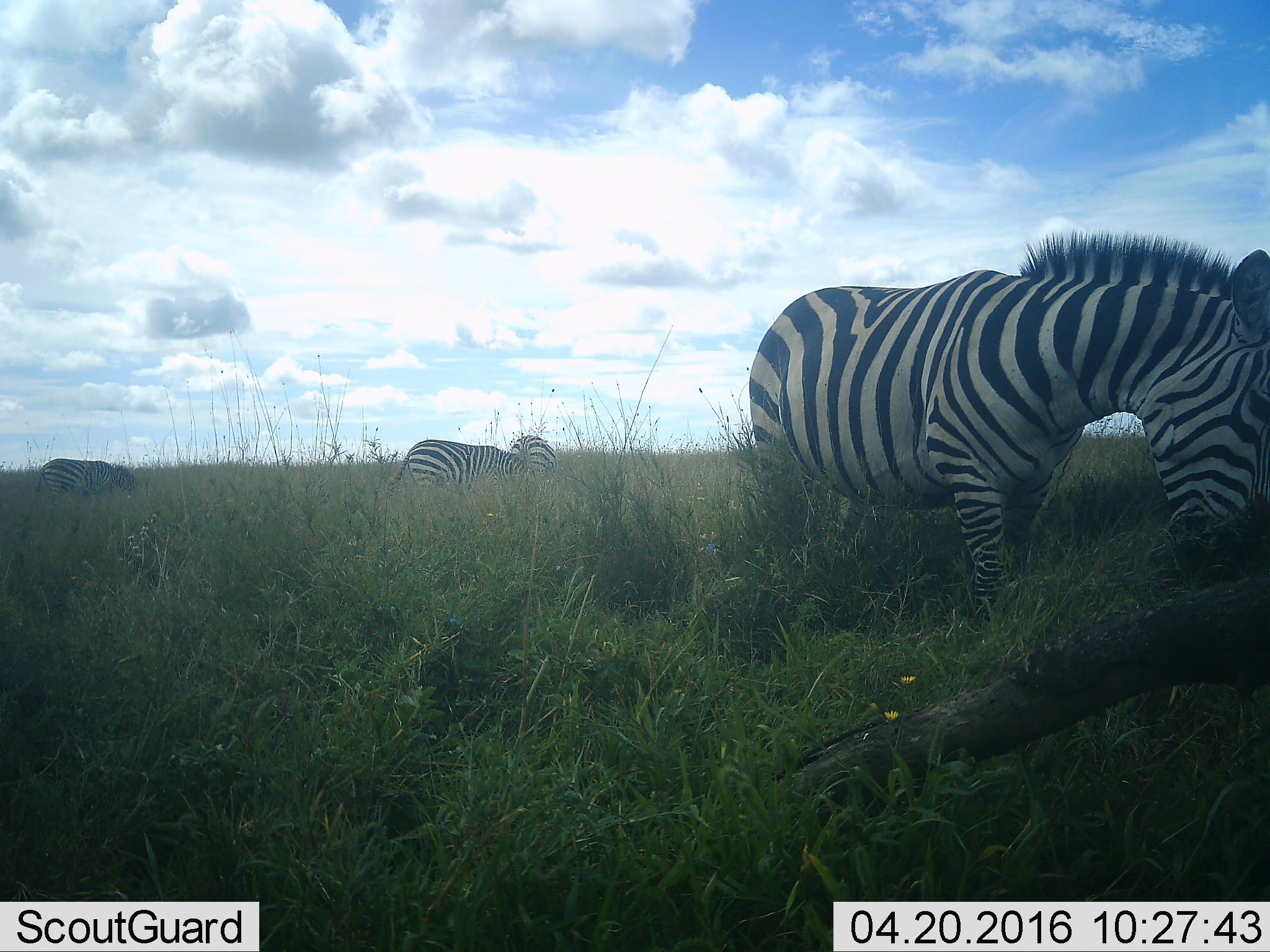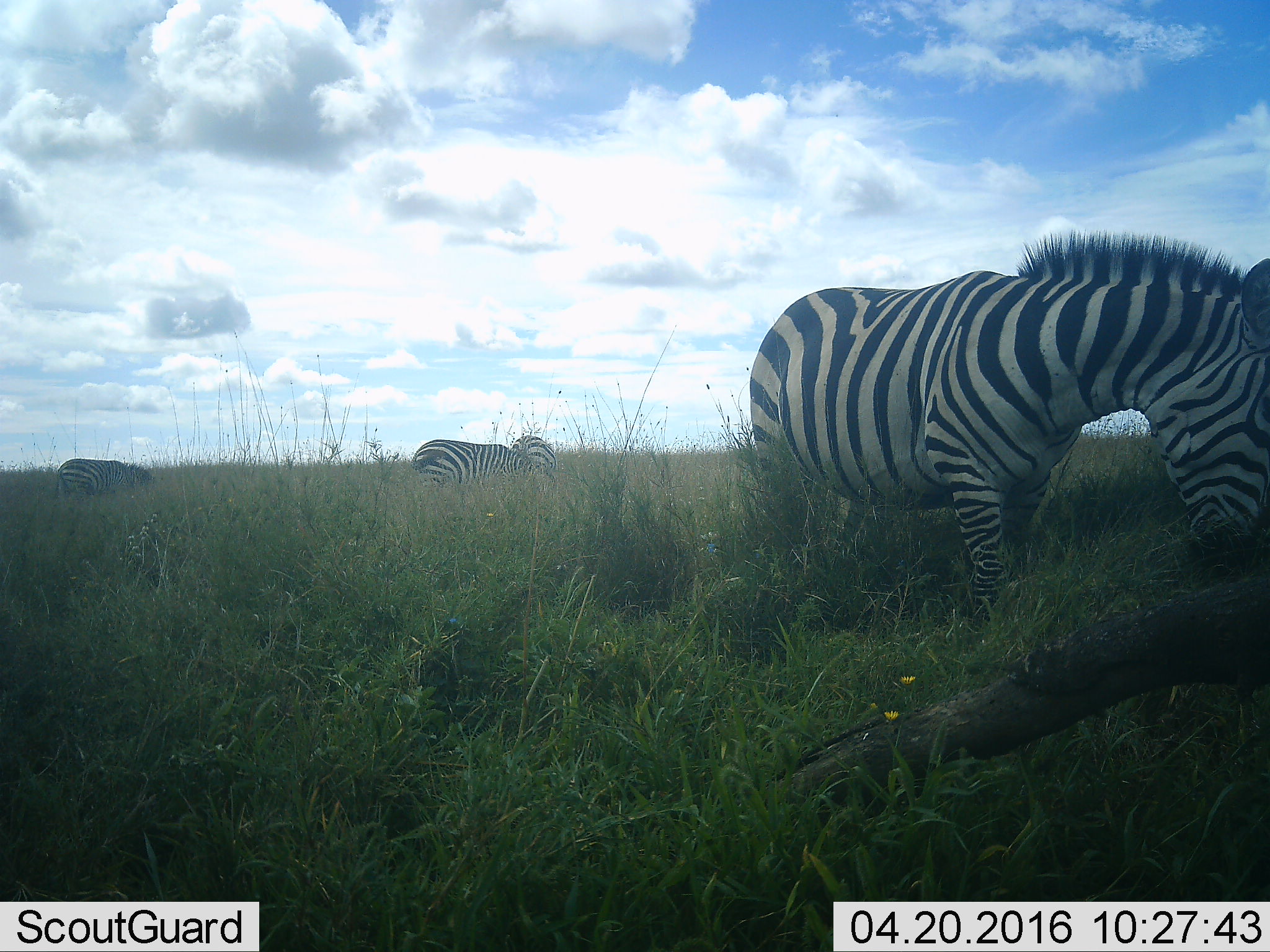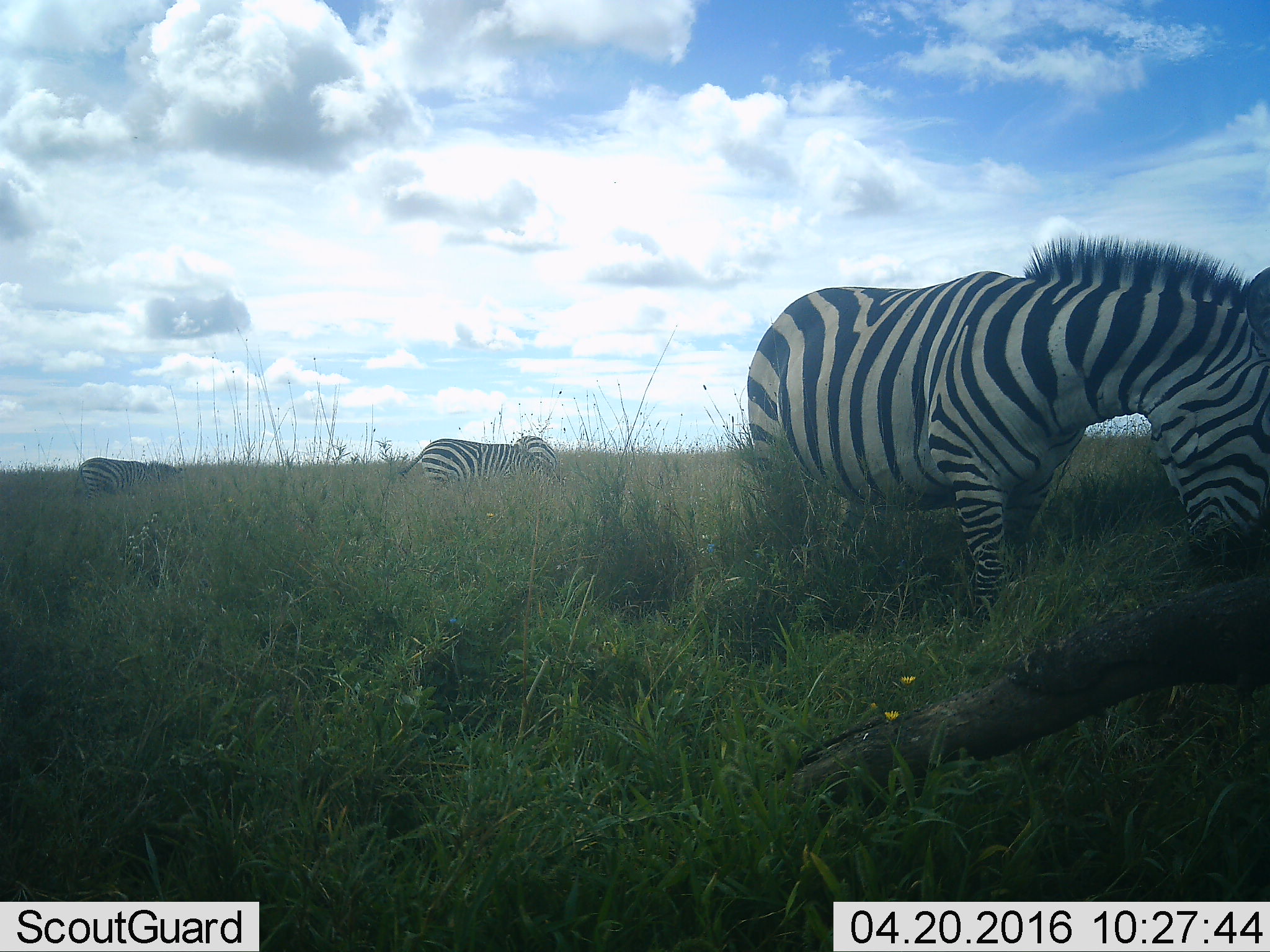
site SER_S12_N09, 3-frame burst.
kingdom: Animalia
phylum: Chordata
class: Mammalia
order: Perissodactyla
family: Equidae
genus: Equus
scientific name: Equus quagga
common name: plains zebra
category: zebraplains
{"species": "zebraplains (plains zebra) (Equus quagga)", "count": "3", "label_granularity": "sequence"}